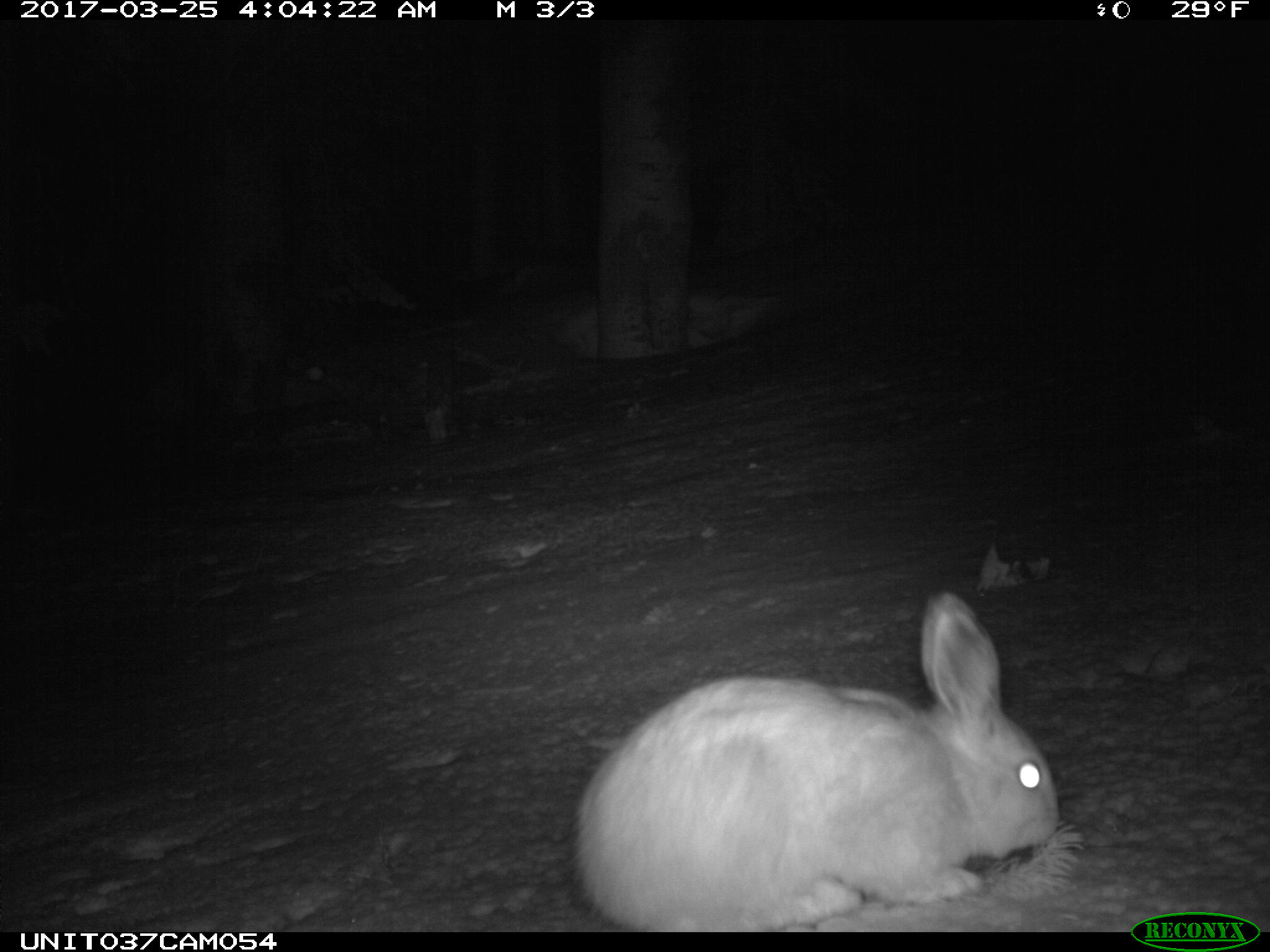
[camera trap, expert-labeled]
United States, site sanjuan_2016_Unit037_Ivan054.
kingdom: Animalia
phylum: Chordata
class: Mammalia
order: Lagomorpha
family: Leporidae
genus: Lepus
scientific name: Lepus americanus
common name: snowshoe hare